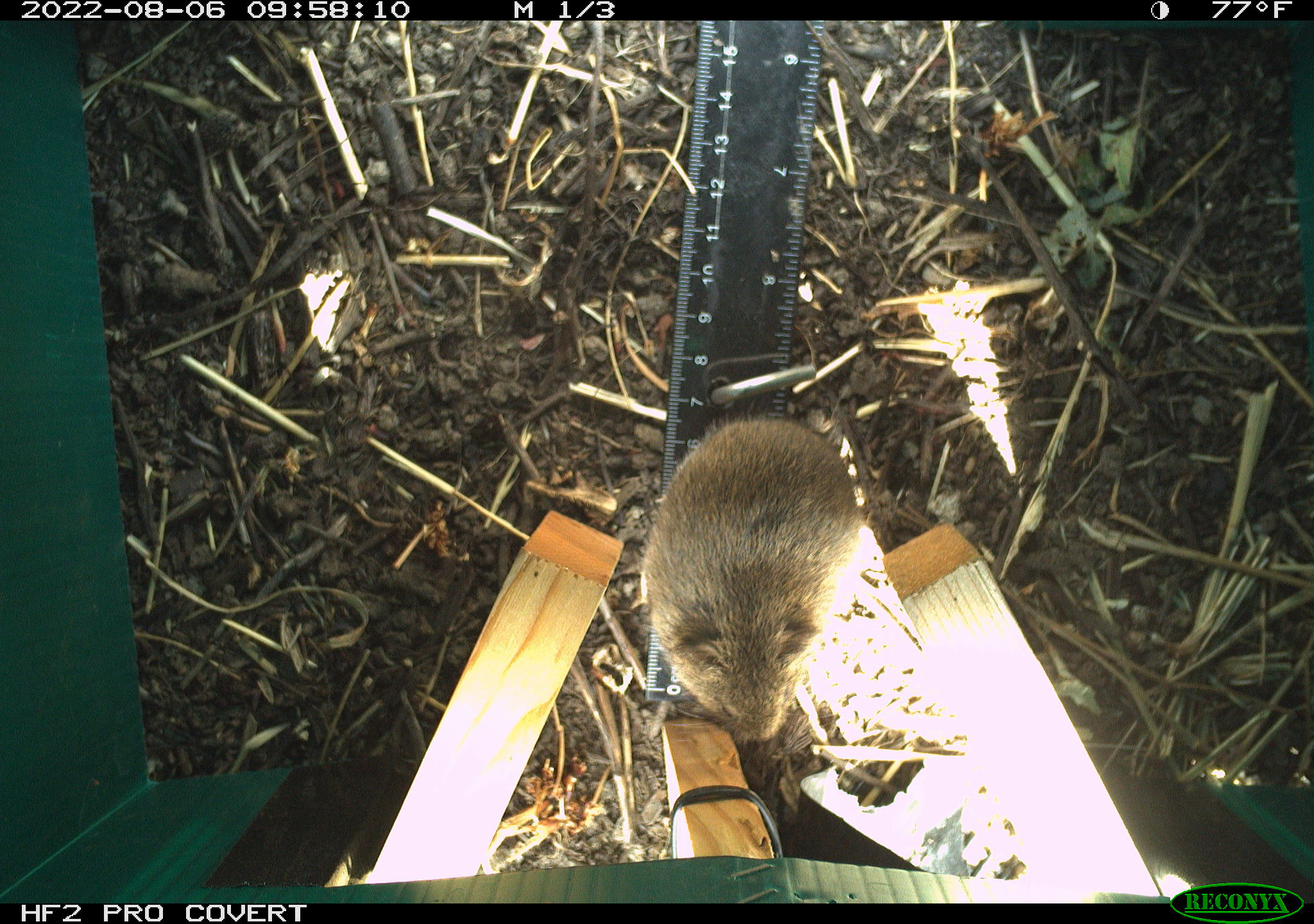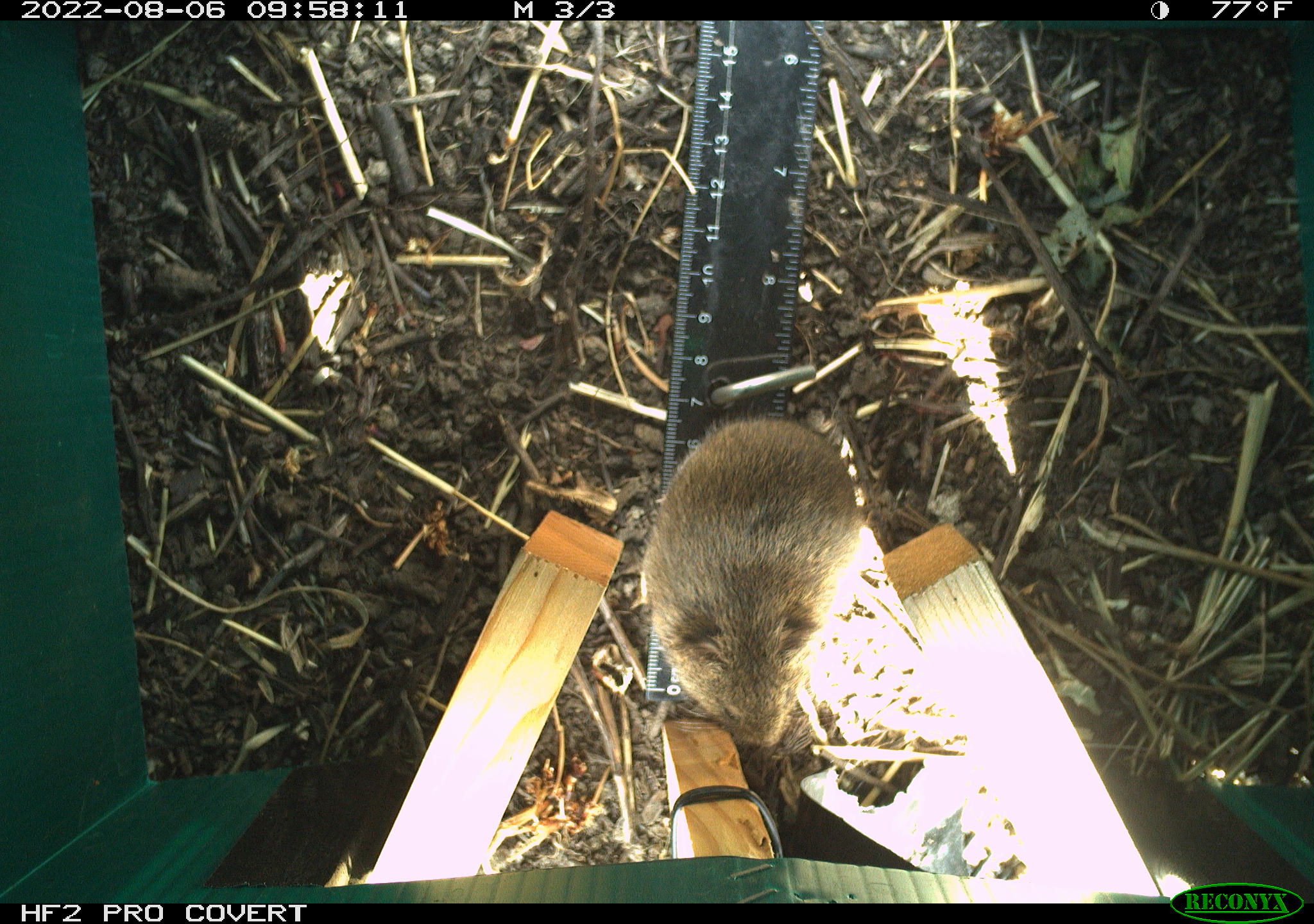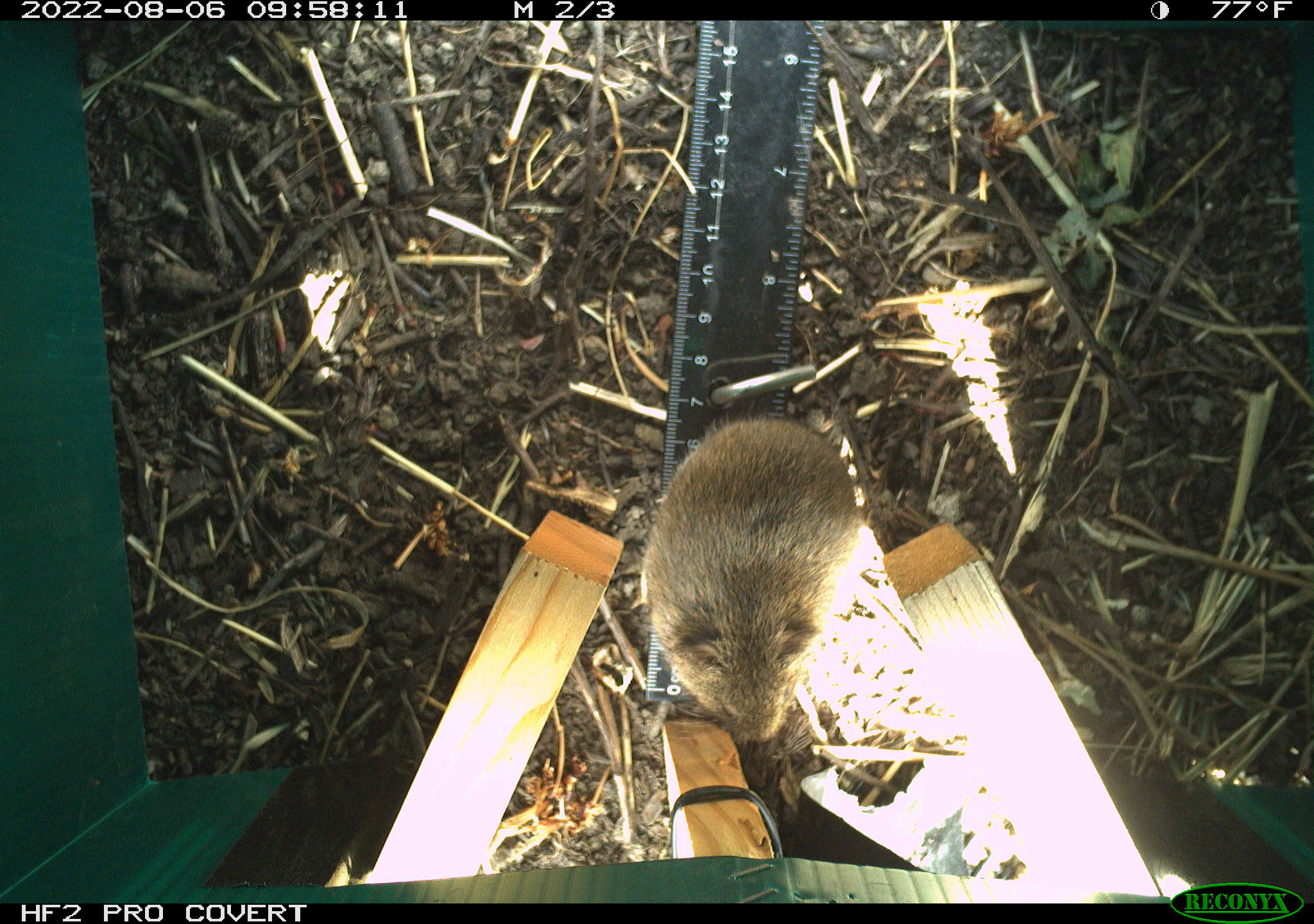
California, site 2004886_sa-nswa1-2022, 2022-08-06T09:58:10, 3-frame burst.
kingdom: Animalia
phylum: Chordata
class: Mammalia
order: Rodentia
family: Cricetidae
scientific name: Cricetidae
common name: hamsters, voles, lemmings, and allies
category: cricetidae family